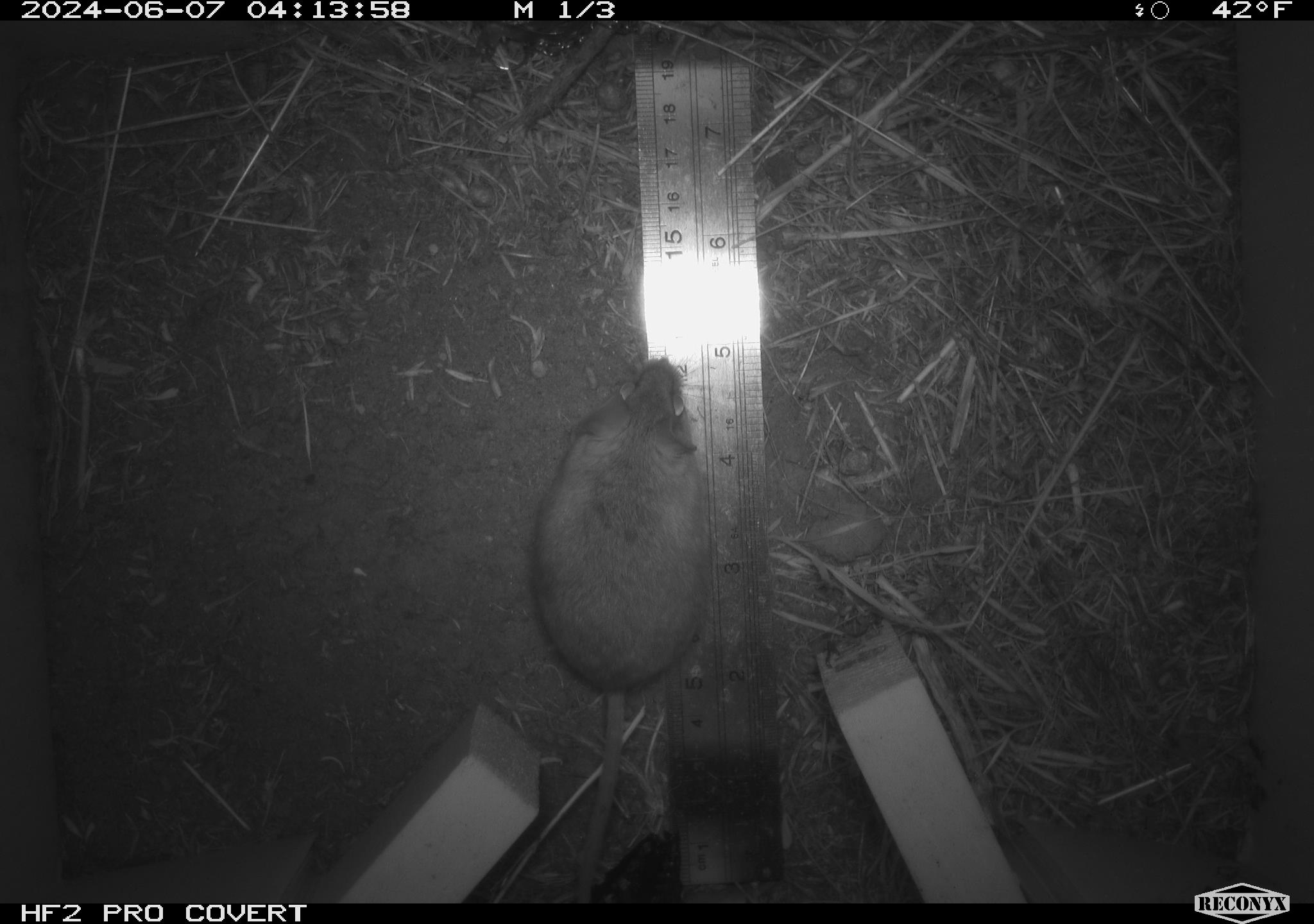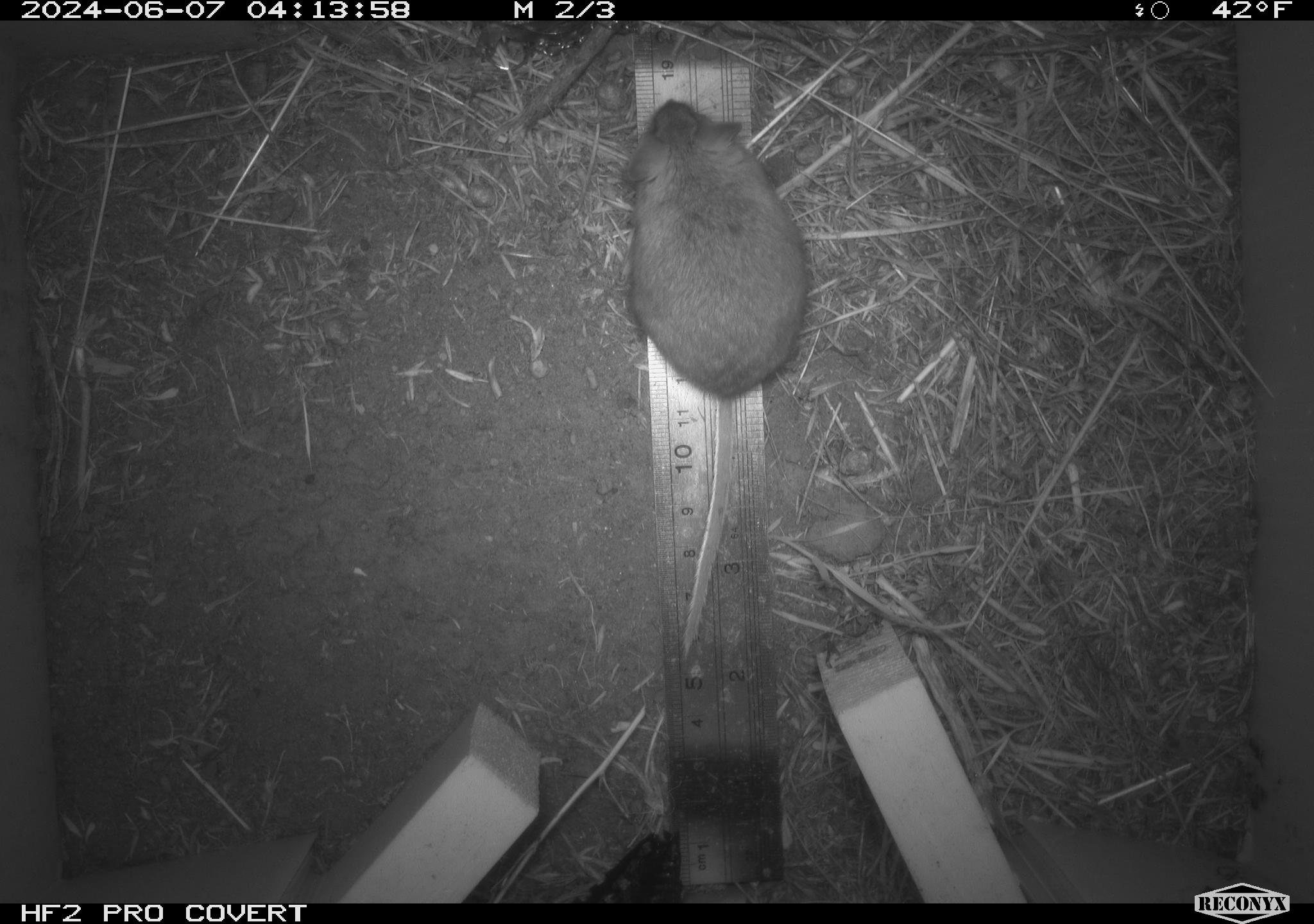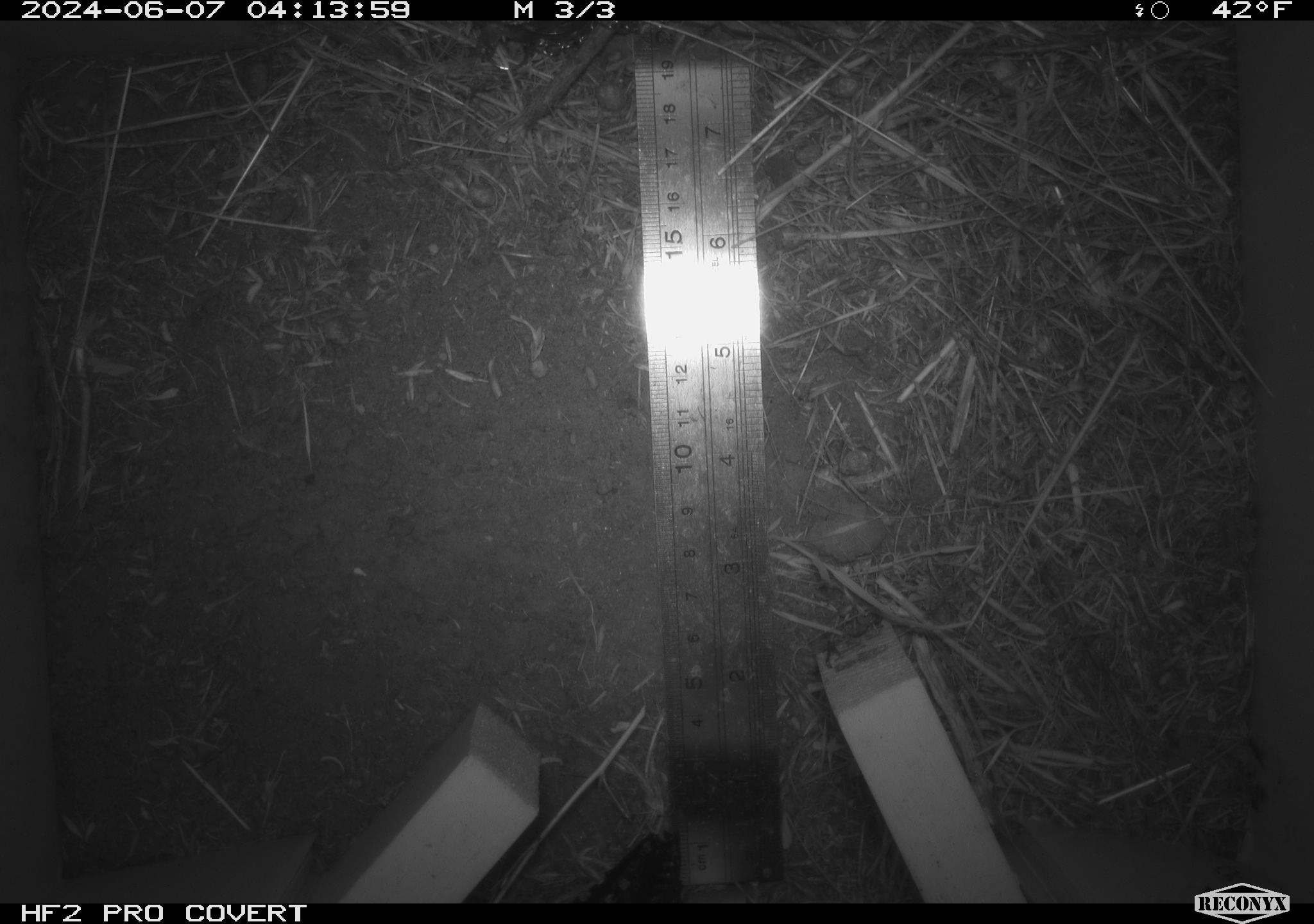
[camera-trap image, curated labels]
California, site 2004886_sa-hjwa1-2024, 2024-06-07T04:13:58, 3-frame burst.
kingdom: Animalia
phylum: Chordata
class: Mammalia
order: Lagomorpha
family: Leporidae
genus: Sylvilagus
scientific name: Sylvilagus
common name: cottontail rabbits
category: sylvilagus species